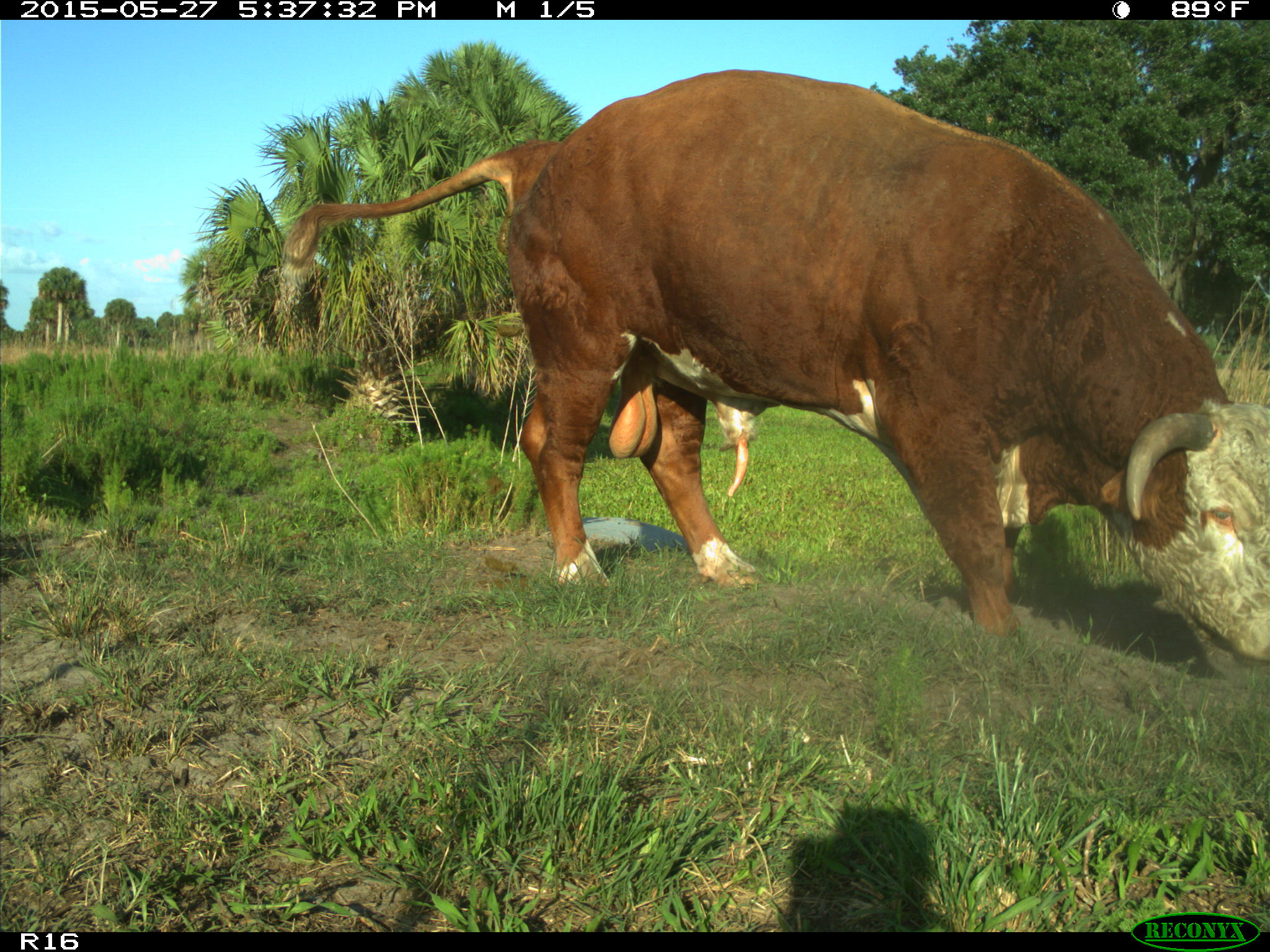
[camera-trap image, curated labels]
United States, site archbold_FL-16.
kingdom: Animalia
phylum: Chordata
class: Mammalia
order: Artiodactyla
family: Bovidae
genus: Bos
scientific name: Bos taurus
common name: domestic cow